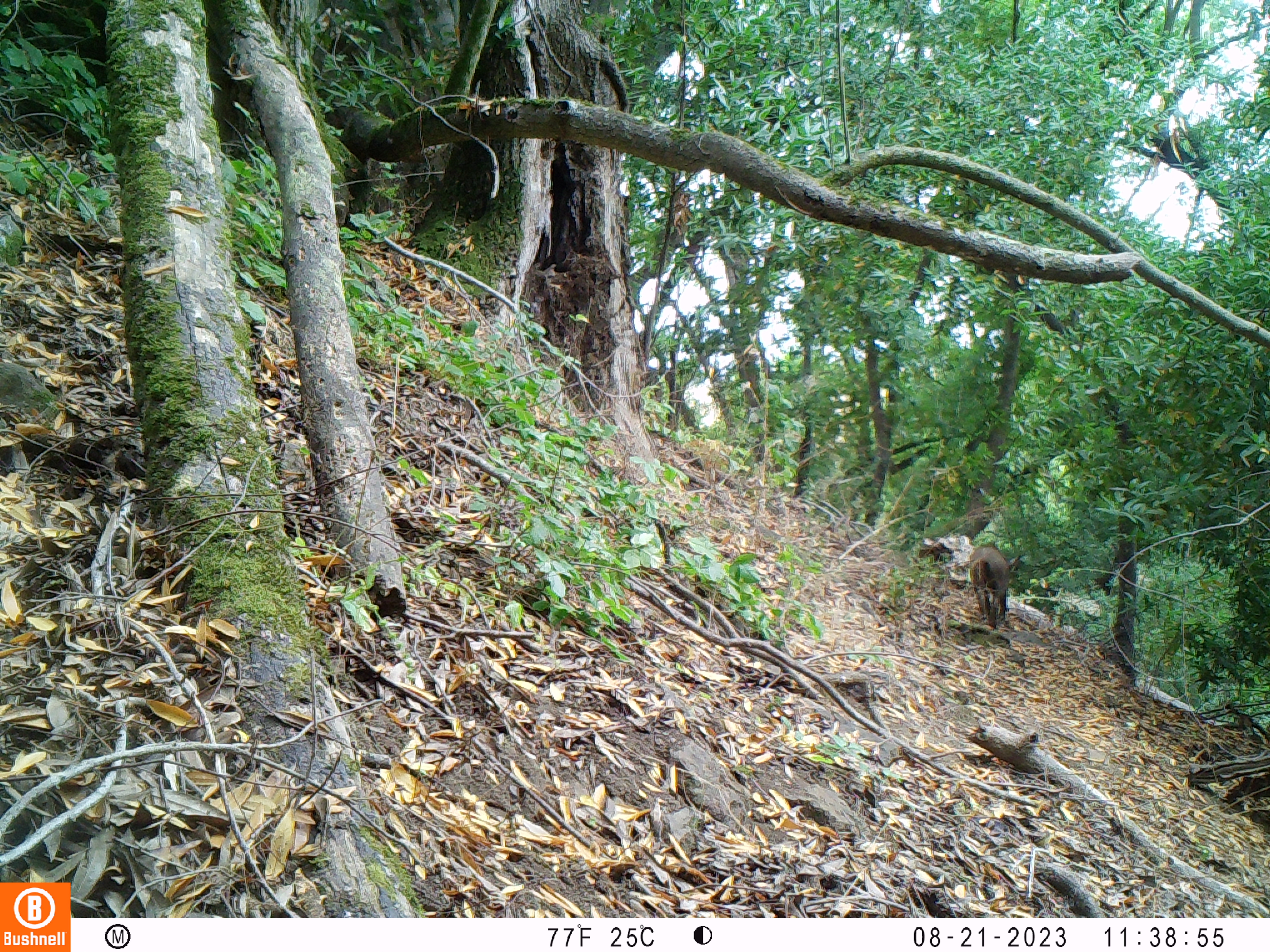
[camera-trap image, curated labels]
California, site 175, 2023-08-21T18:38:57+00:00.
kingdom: Animalia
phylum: Chordata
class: Mammalia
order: Artiodactyla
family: Suidae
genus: Sus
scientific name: Sus scrofa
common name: wild boar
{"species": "wild boar (Sus scrofa)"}